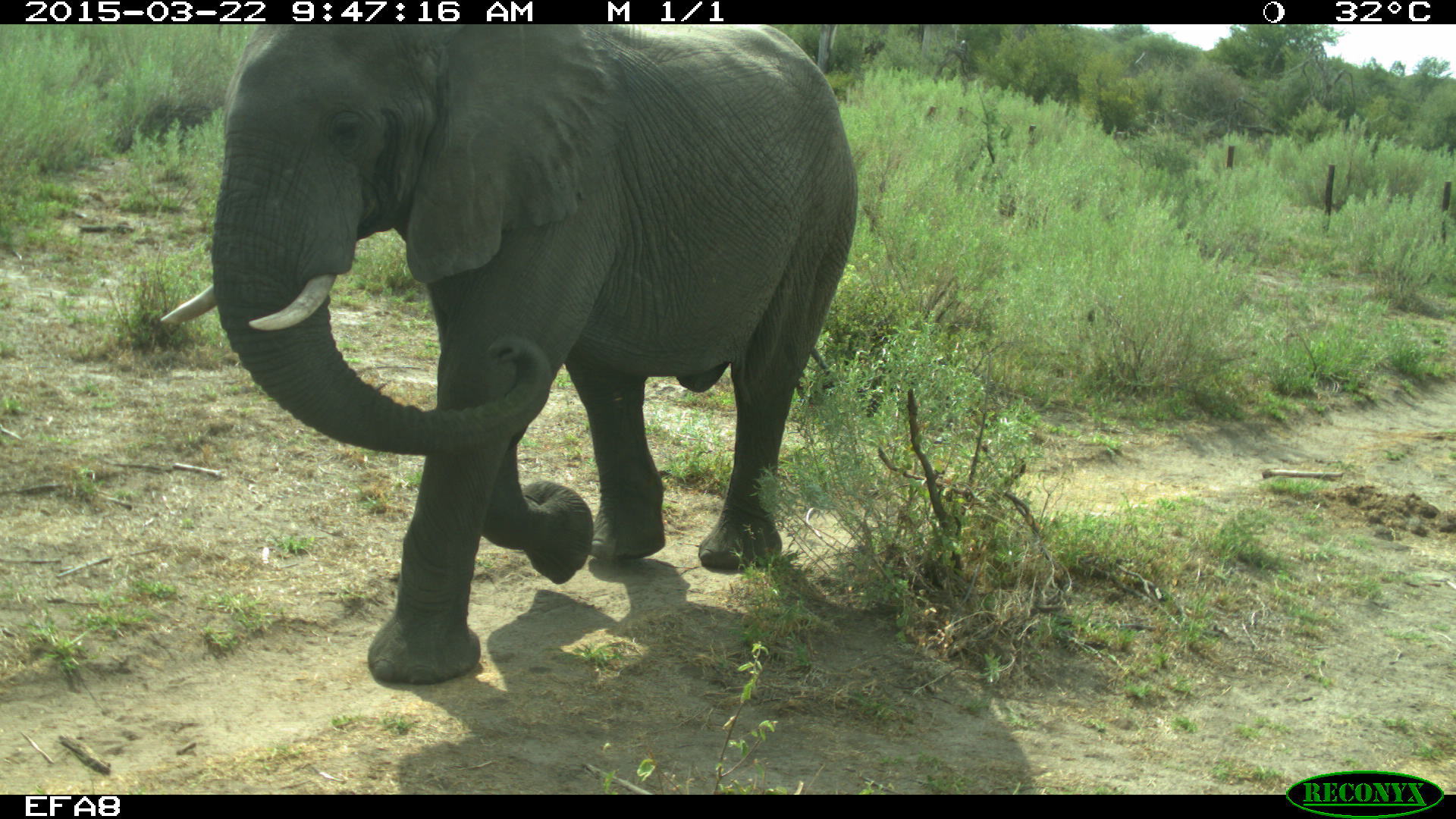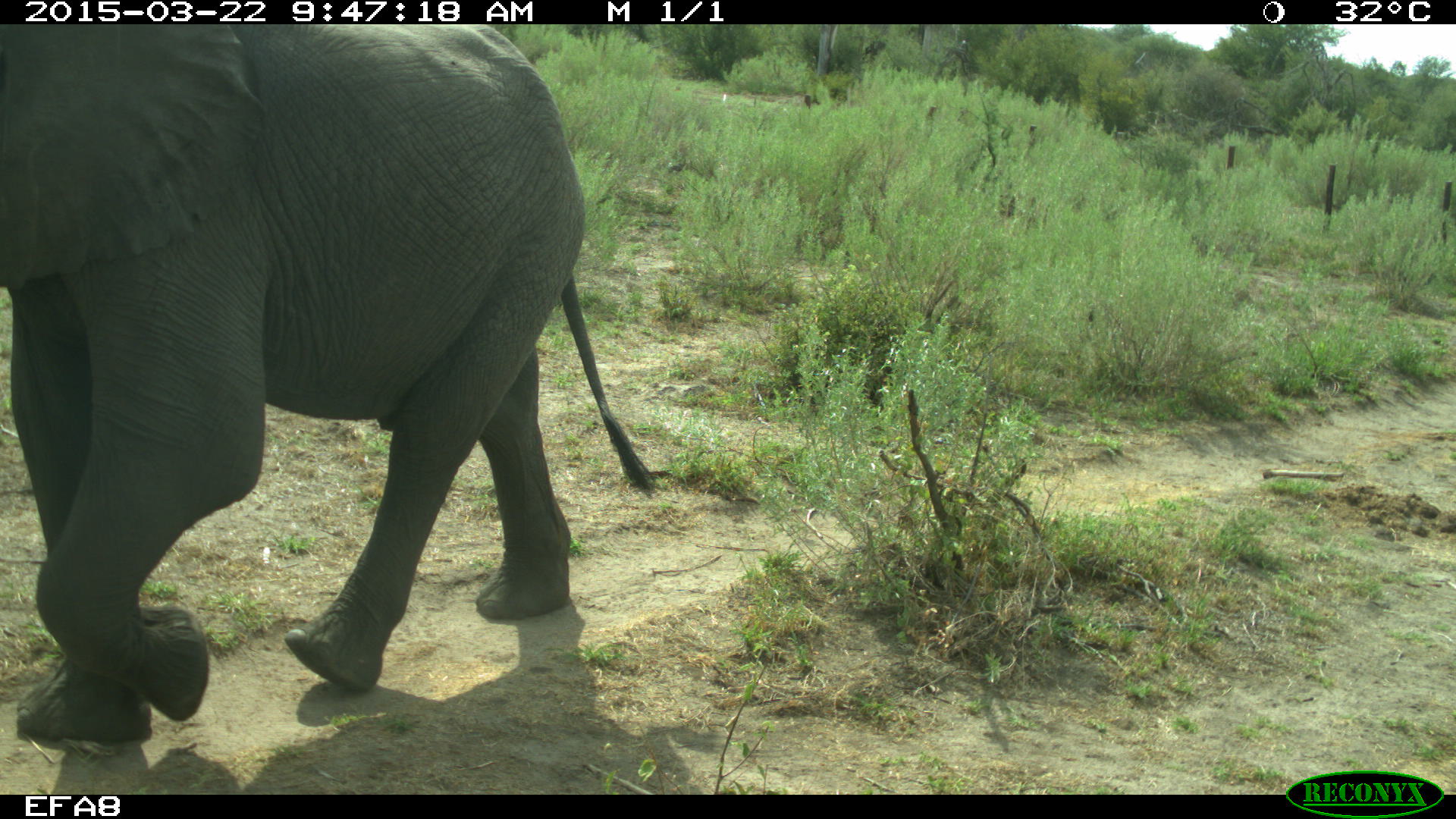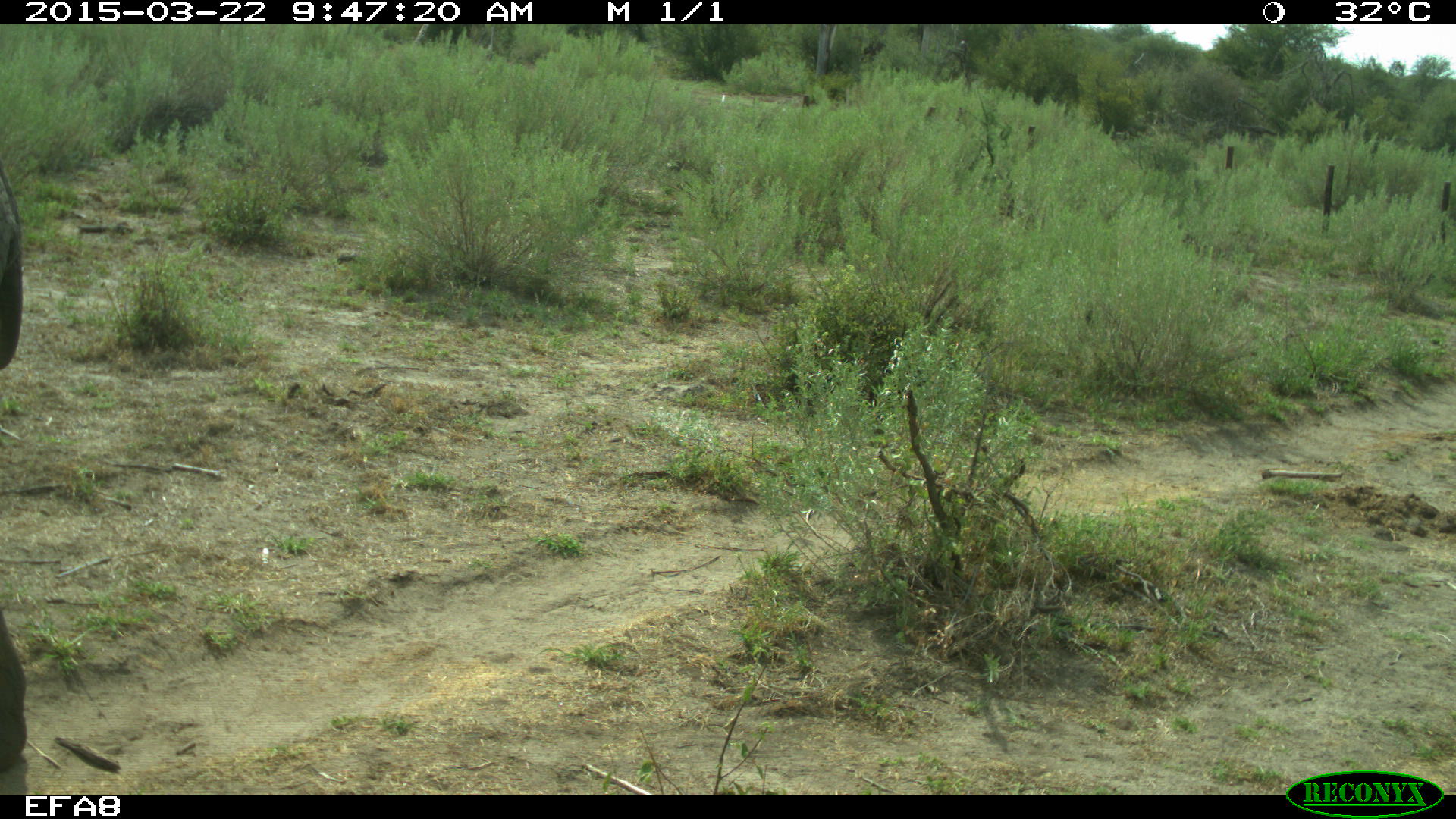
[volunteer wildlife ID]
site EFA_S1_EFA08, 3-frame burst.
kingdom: Animalia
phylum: Chordata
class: Mammalia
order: Proboscidea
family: Elephantidae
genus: Loxodonta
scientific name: Loxodonta africana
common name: african bush elephant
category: elephant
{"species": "elephant (african bush elephant) (Loxodonta africana)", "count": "1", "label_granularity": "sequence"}